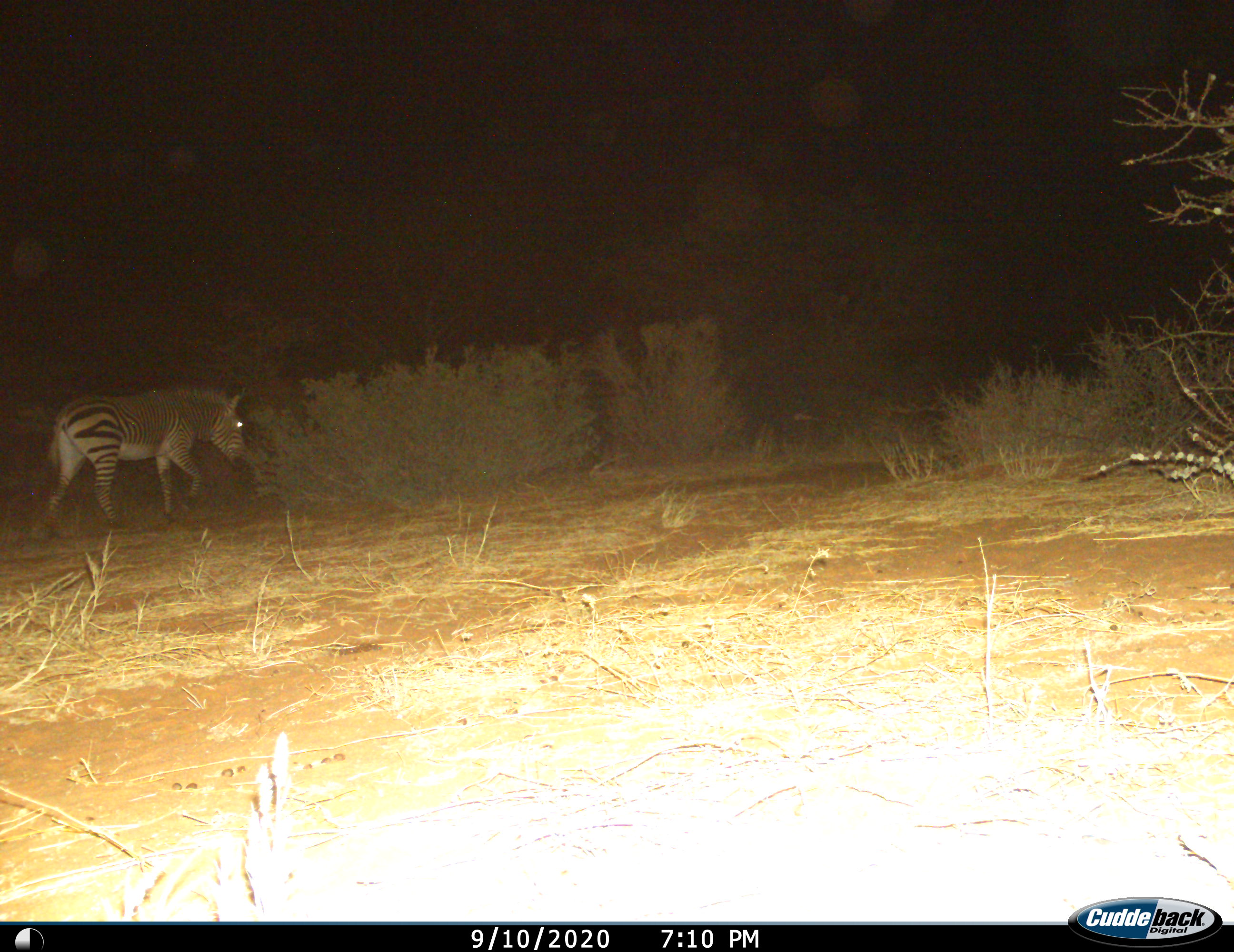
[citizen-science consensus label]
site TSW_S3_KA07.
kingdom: Animalia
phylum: Chordata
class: Mammalia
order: Perissodactyla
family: Equidae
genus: Equus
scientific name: Equus zebra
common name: mountain zebra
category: zebramountain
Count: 1.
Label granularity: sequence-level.